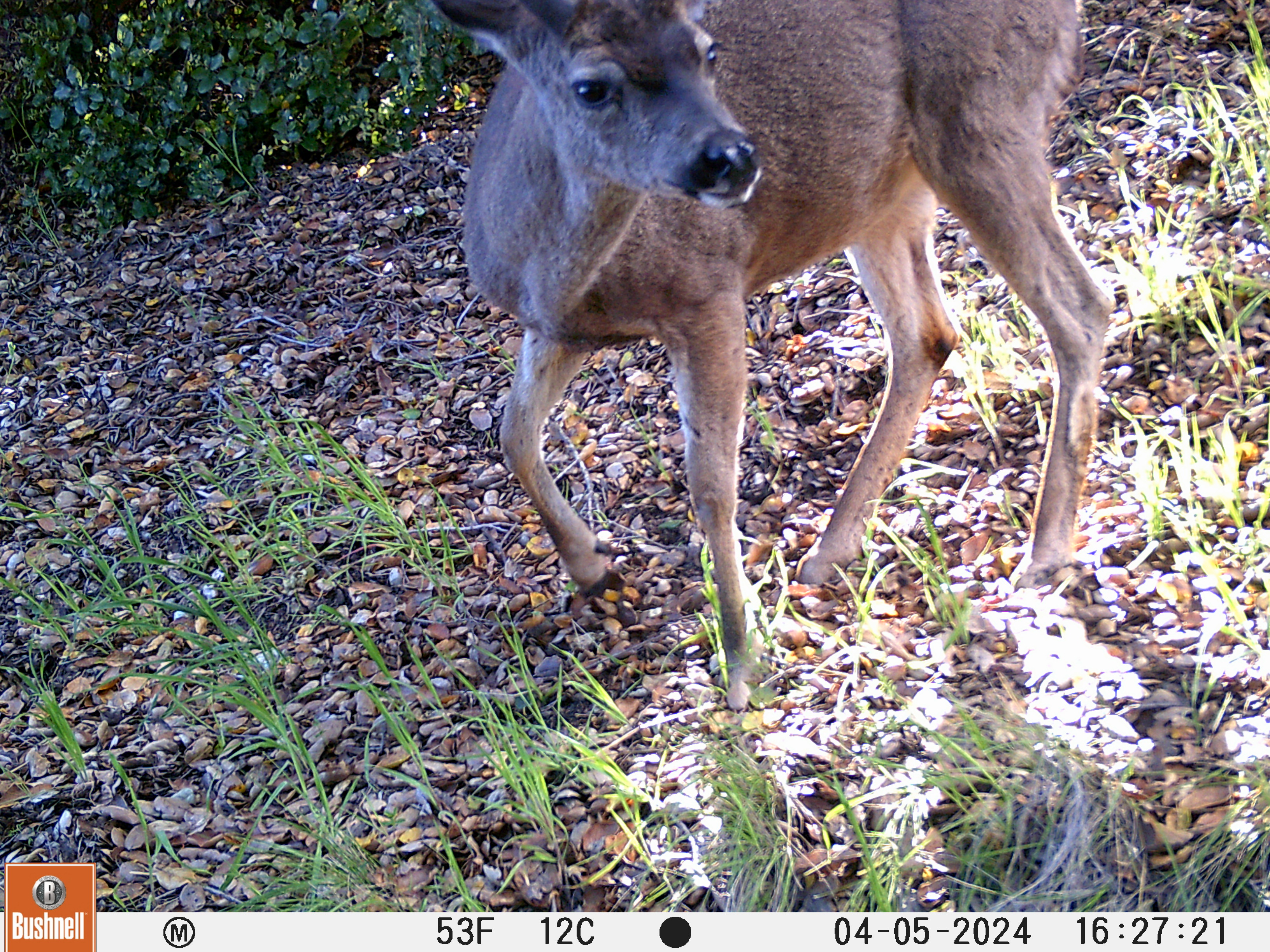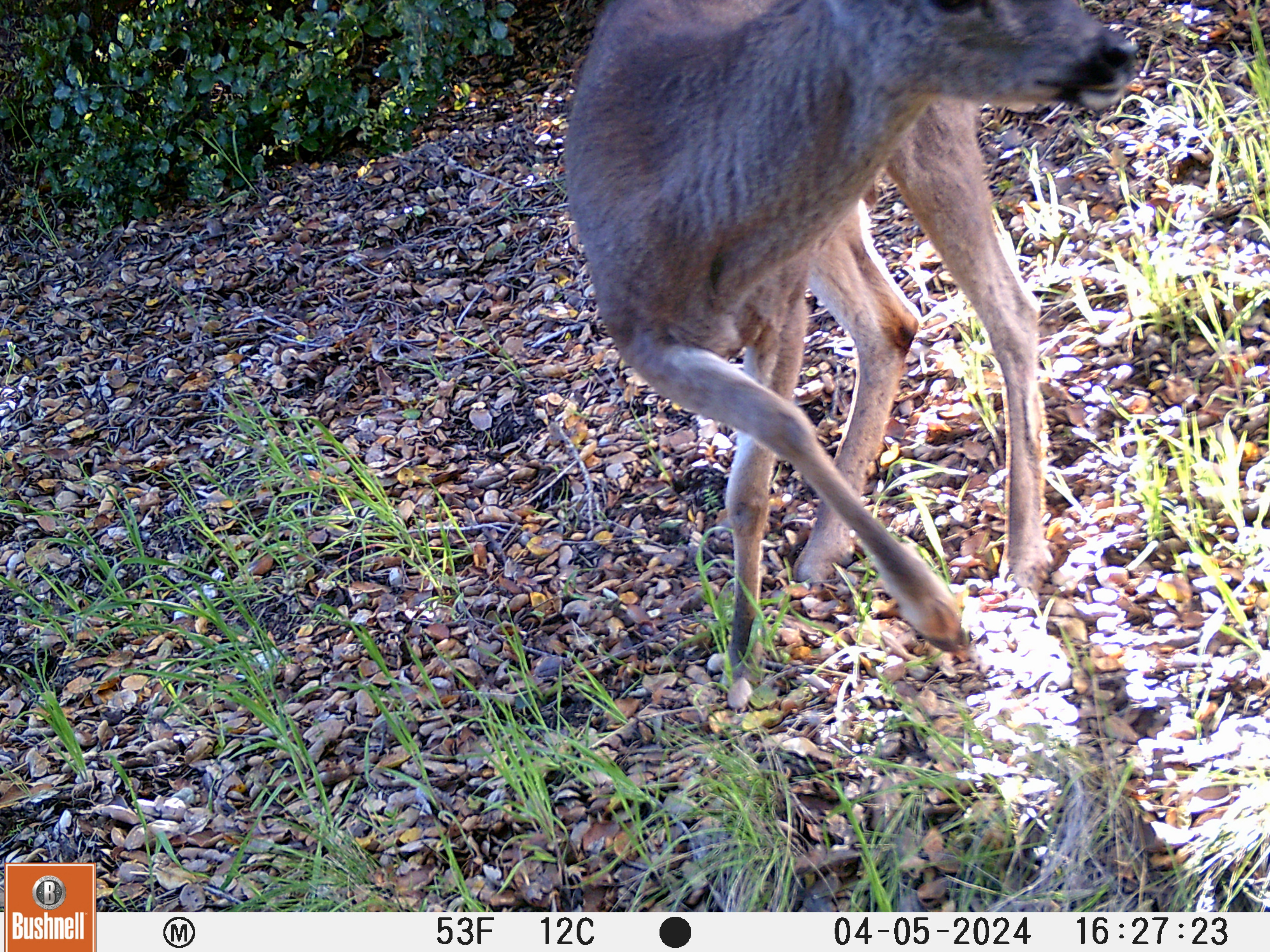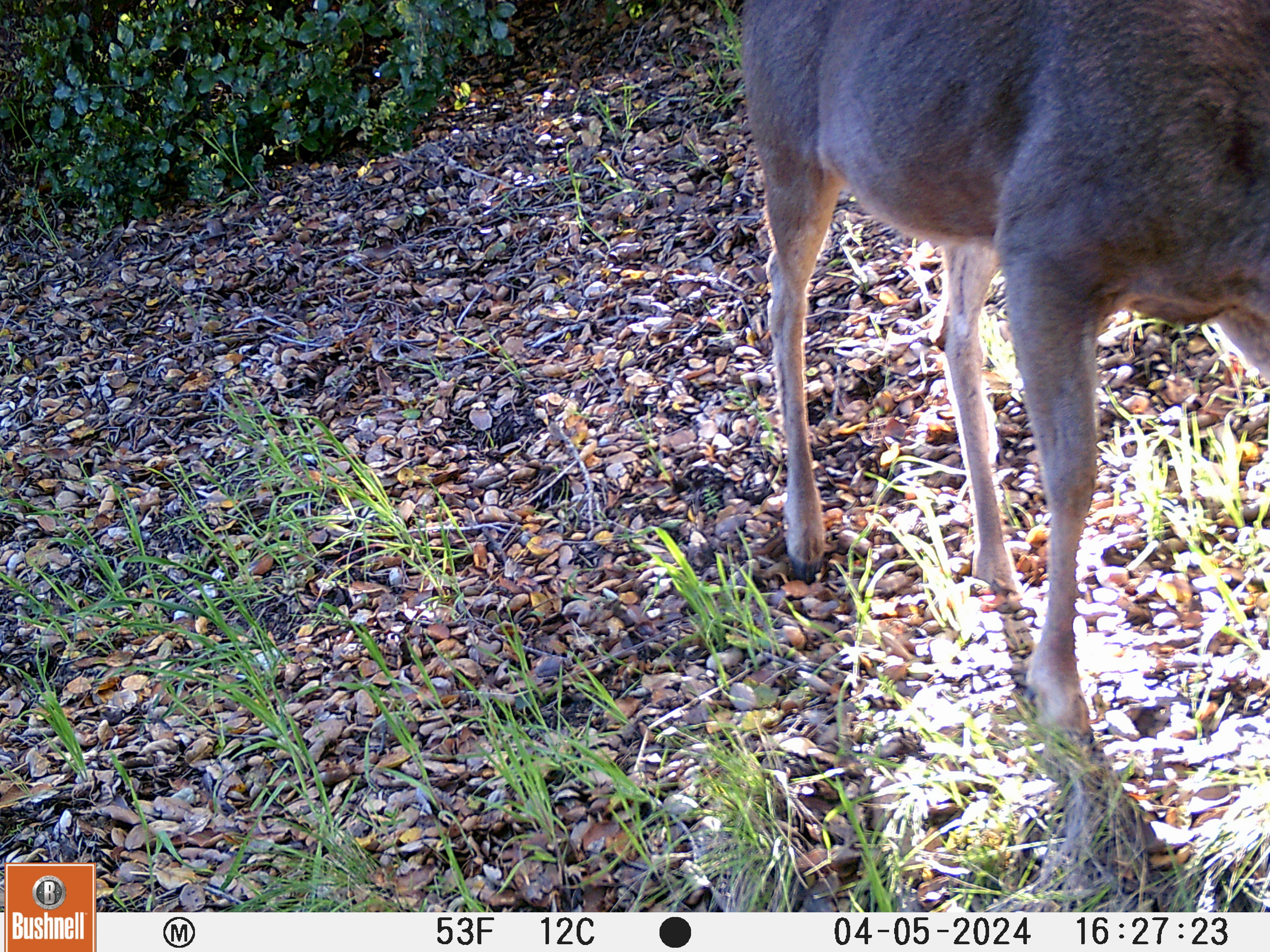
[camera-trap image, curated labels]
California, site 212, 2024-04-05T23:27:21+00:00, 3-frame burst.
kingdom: Animalia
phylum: Chordata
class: Mammalia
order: Artiodactyla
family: Cervidae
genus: Odocoileus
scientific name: Odocoileus hemionus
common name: mule deer